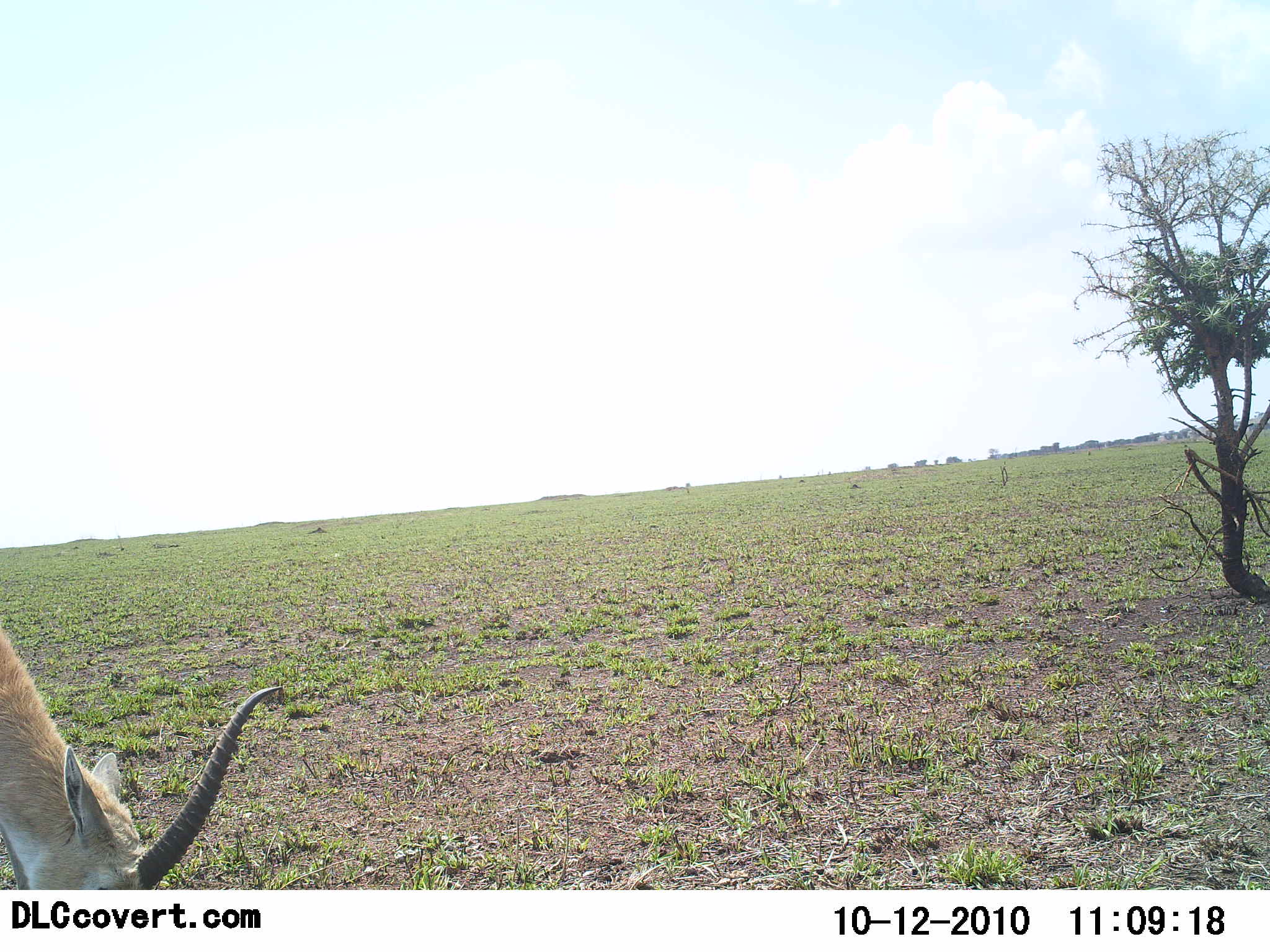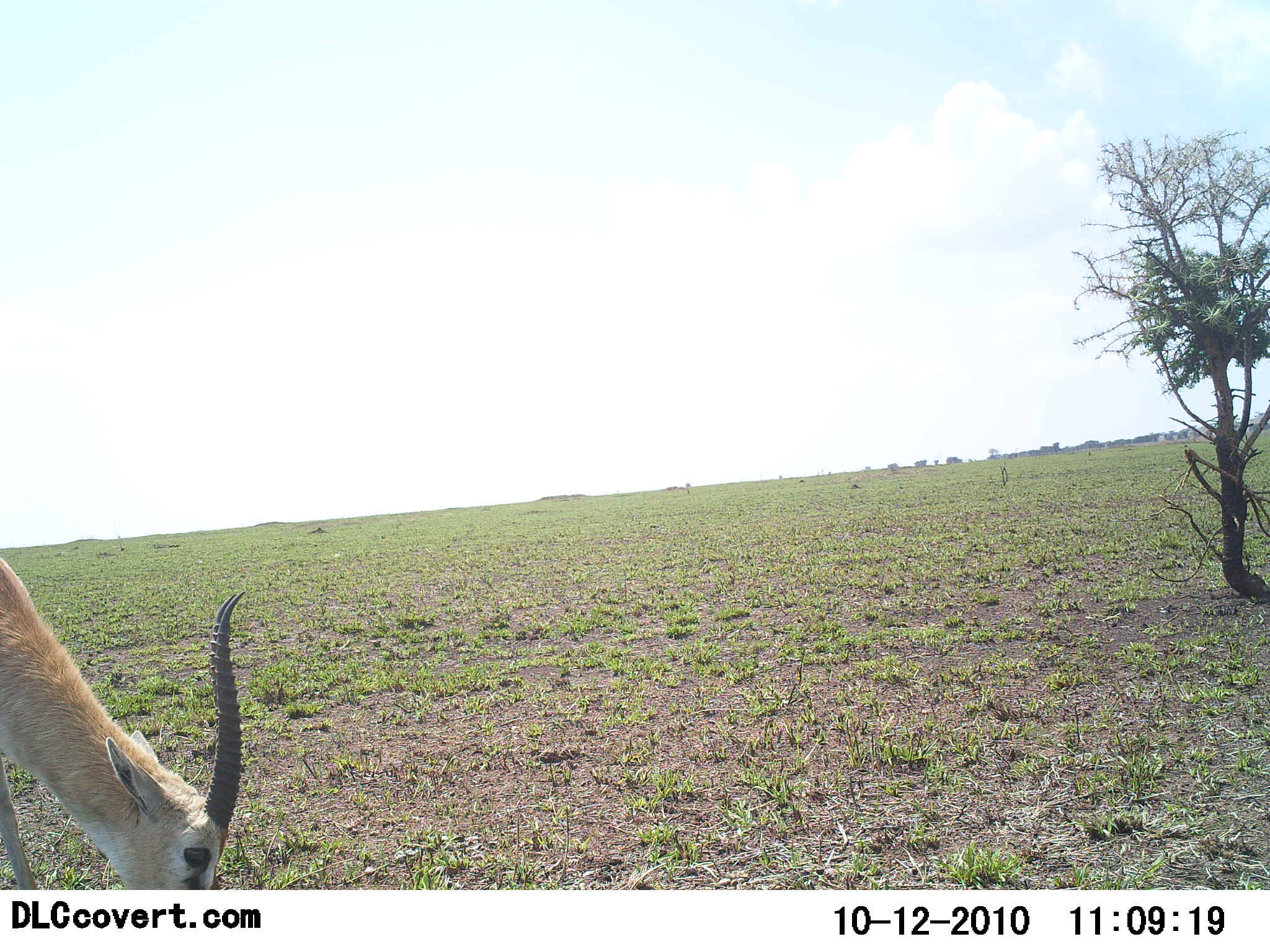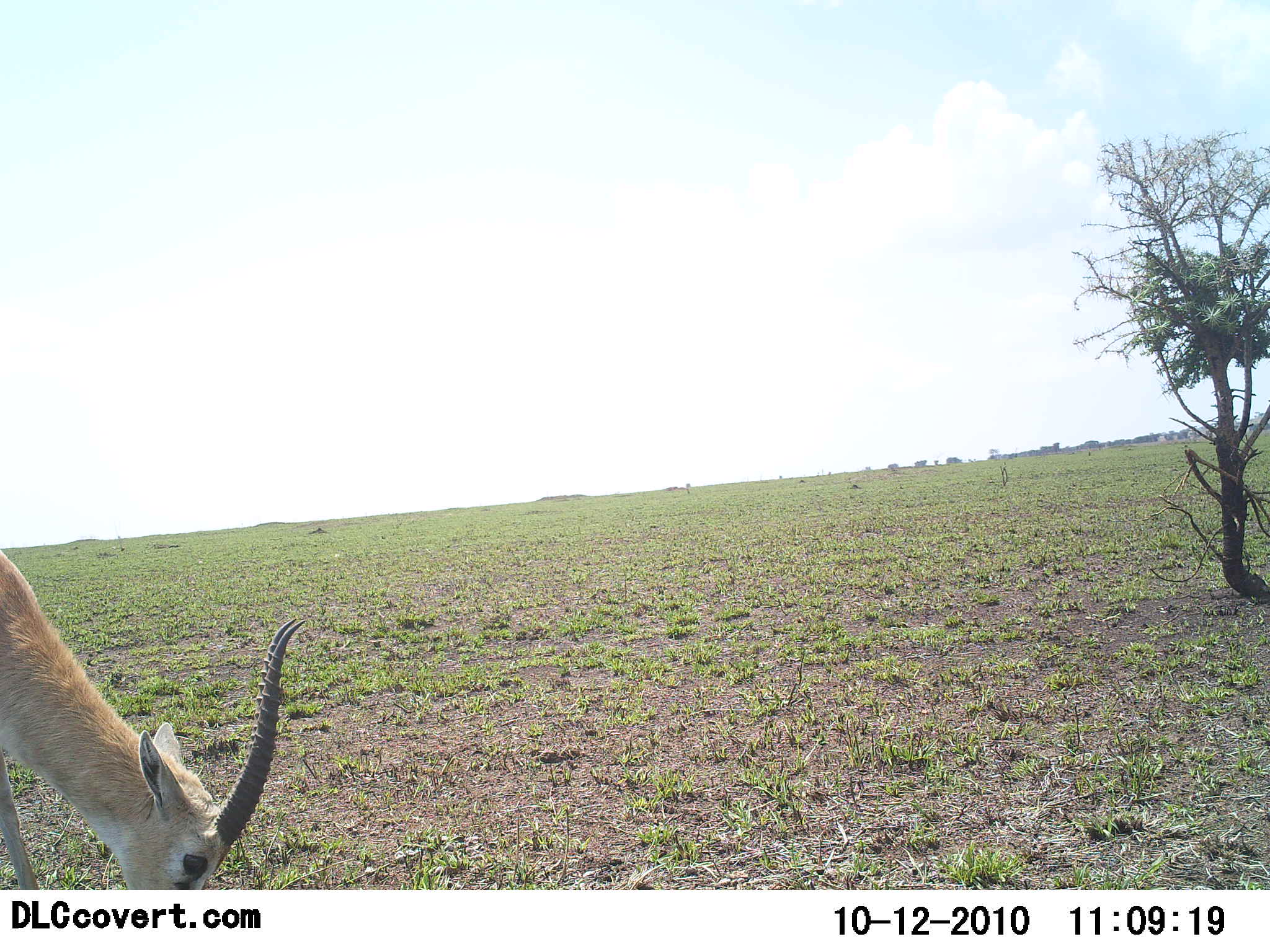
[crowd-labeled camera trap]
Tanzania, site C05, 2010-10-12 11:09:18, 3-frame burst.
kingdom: Animalia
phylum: Chordata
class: Mammalia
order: Artiodactyla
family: Bovidae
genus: Eudorcas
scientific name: Eudorcas thomsonii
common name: thomson's gazelle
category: gazellethomsons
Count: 1.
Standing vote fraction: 27%.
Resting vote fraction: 0%.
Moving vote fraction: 0%.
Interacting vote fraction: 0%.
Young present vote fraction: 0%.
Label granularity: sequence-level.